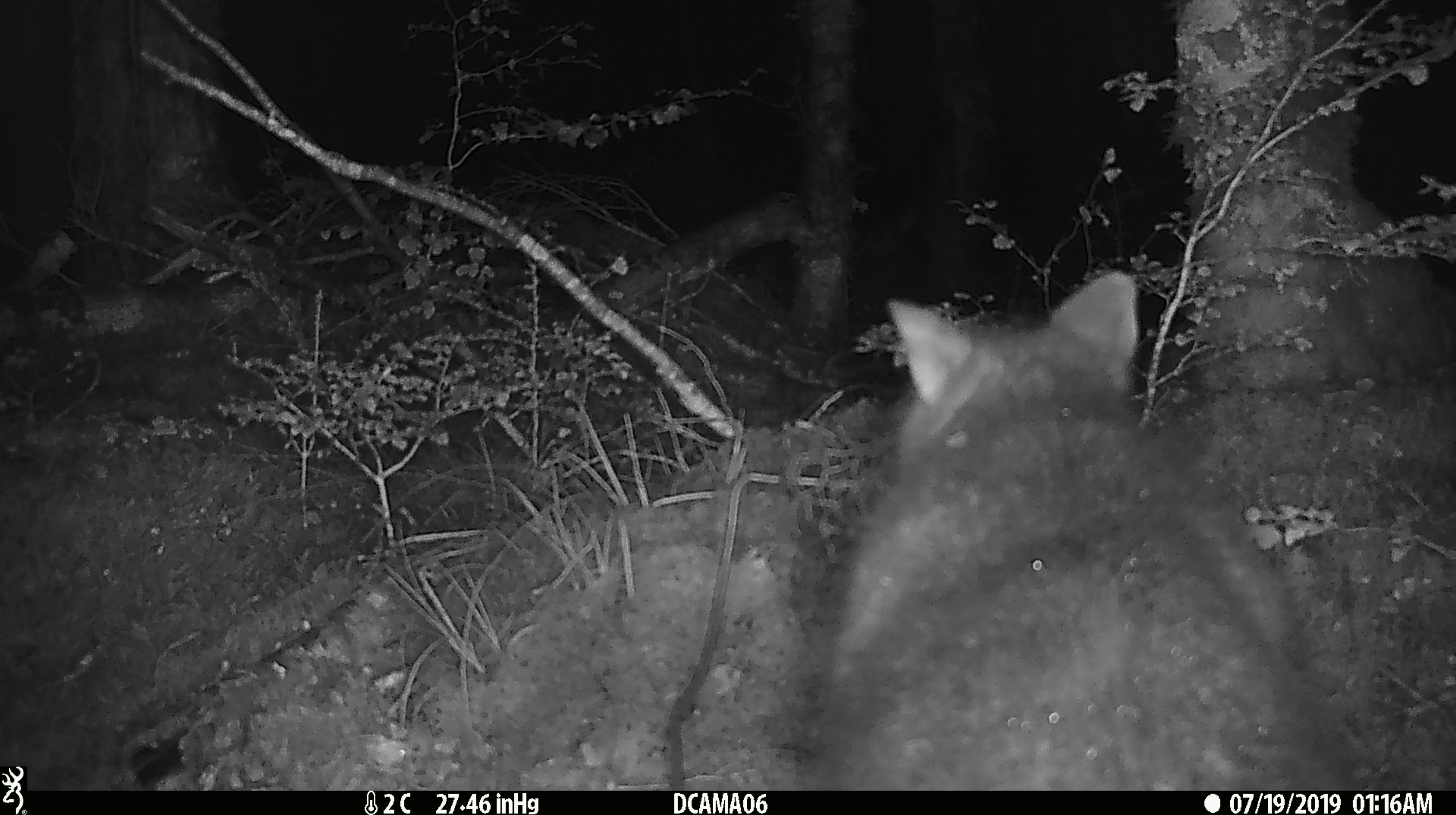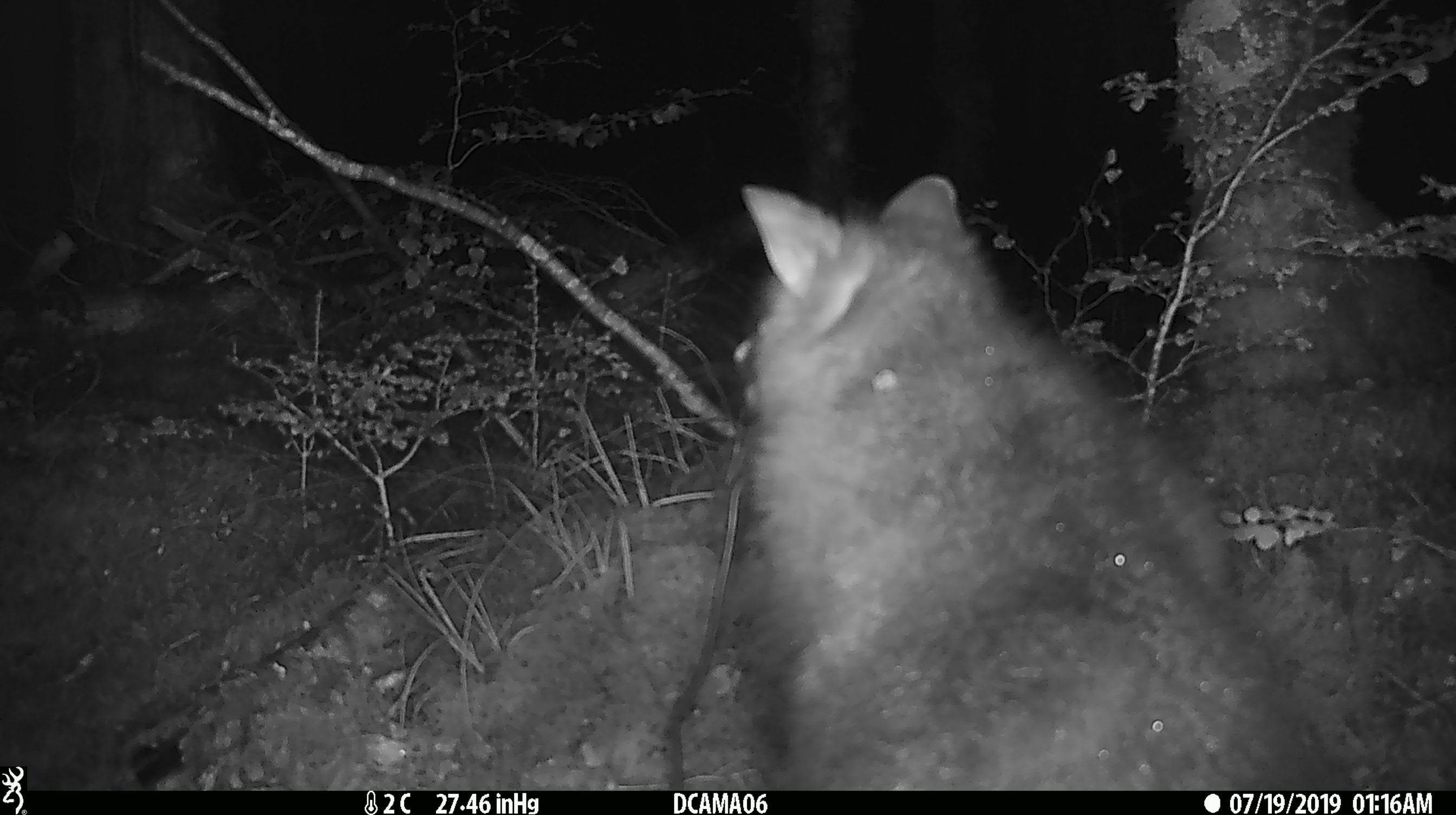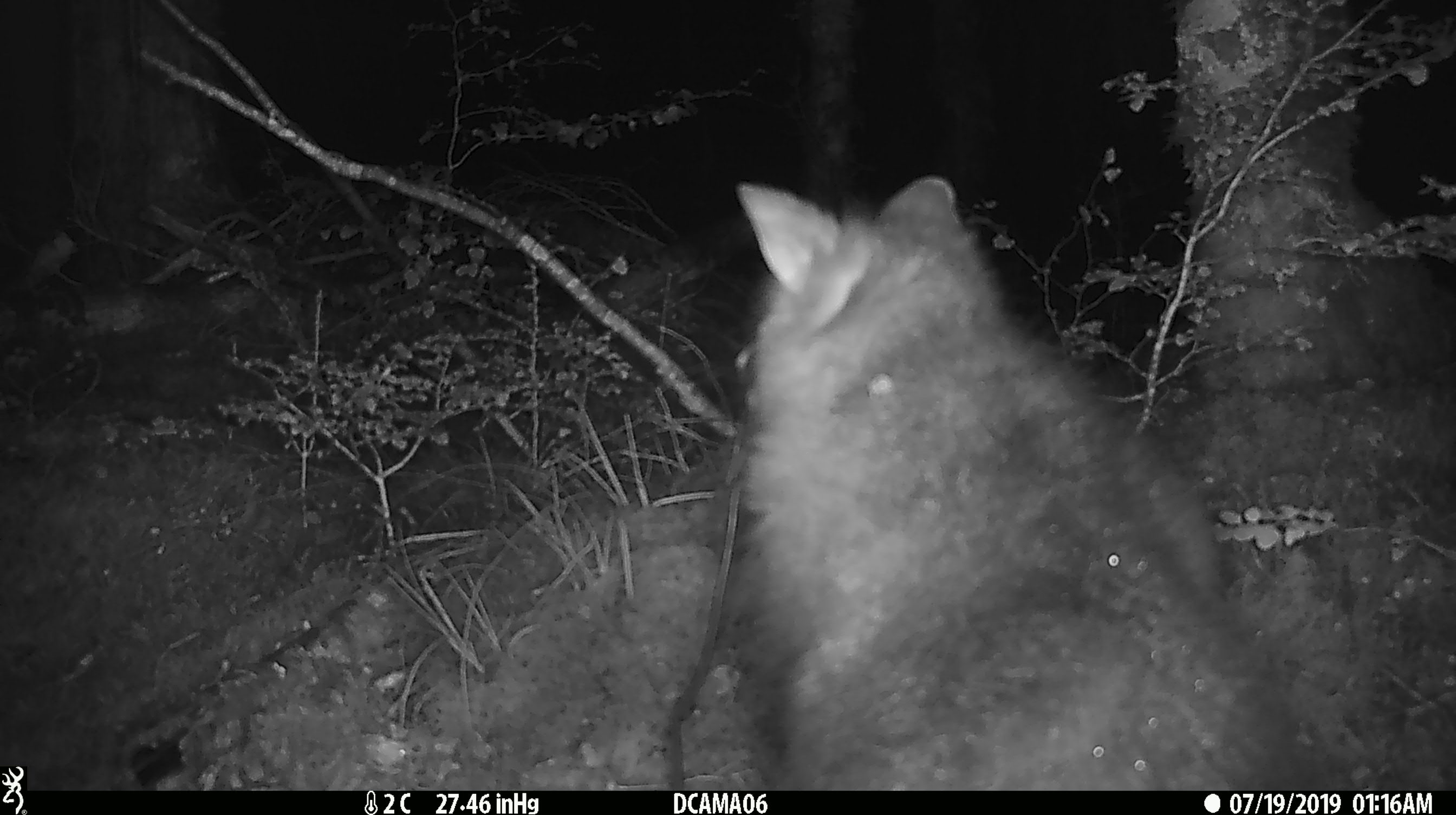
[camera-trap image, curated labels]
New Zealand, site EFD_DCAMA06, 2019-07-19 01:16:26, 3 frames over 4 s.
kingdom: Animalia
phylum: Chordata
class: Mammalia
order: Diprotodontia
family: Phalangeridae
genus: Trichosurus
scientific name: Trichosurus vulpecula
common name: common brushtail possum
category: possum